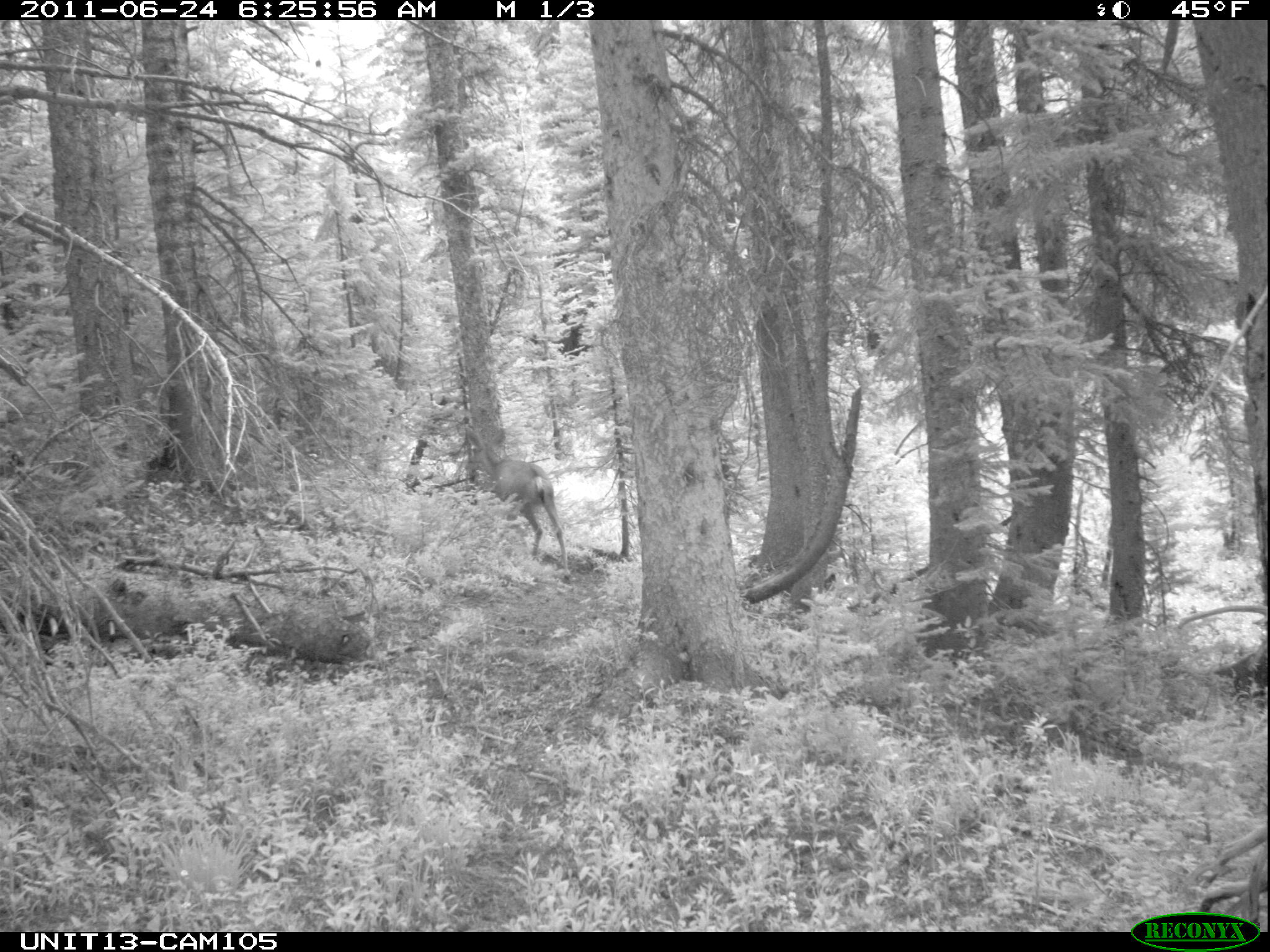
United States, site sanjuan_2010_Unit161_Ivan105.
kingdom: Animalia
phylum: Chordata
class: Mammalia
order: Artiodactyla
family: Cervidae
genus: Odocoileus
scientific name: Odocoileus hemionus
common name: mule deer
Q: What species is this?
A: Odocoileus hemionus (mule deer).